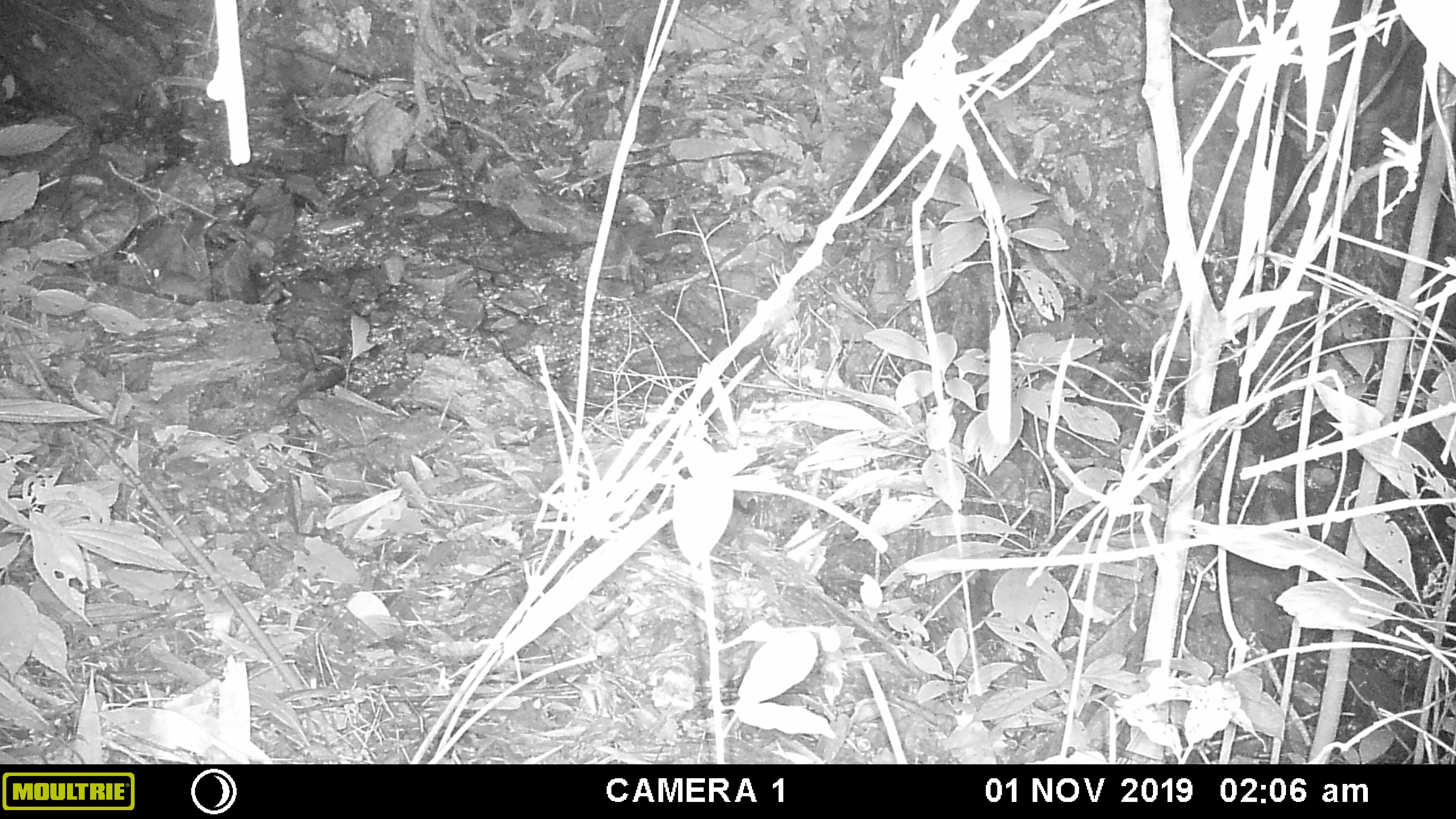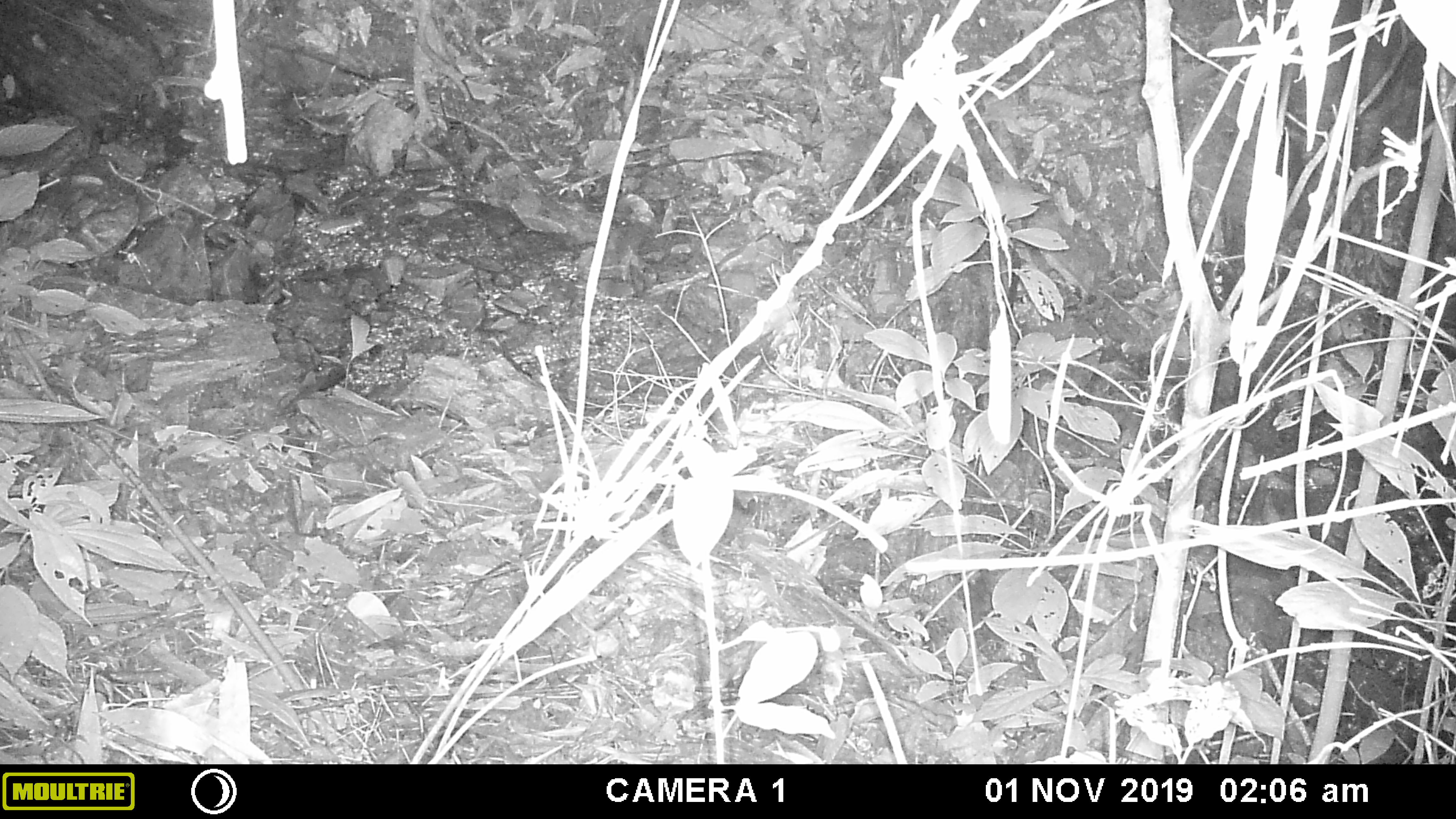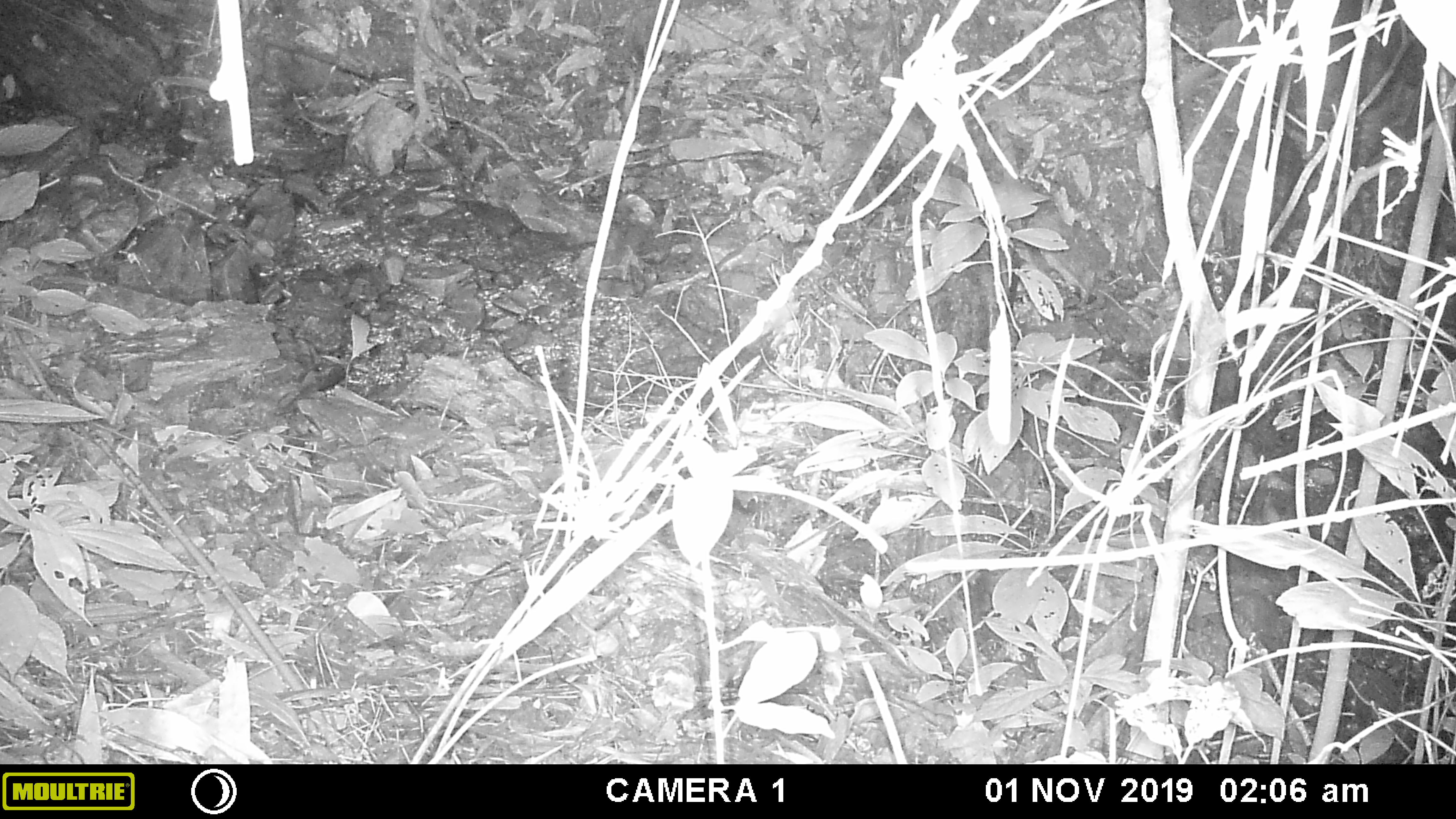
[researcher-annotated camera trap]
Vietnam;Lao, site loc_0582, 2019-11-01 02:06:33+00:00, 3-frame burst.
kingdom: Animalia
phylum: Chordata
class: Mammalia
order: Rodentia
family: Muridae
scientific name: Muridae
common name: old-world mice and rats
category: unidentified murid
Unidentified murid (old-world mice and rats) (Muridae). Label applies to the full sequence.